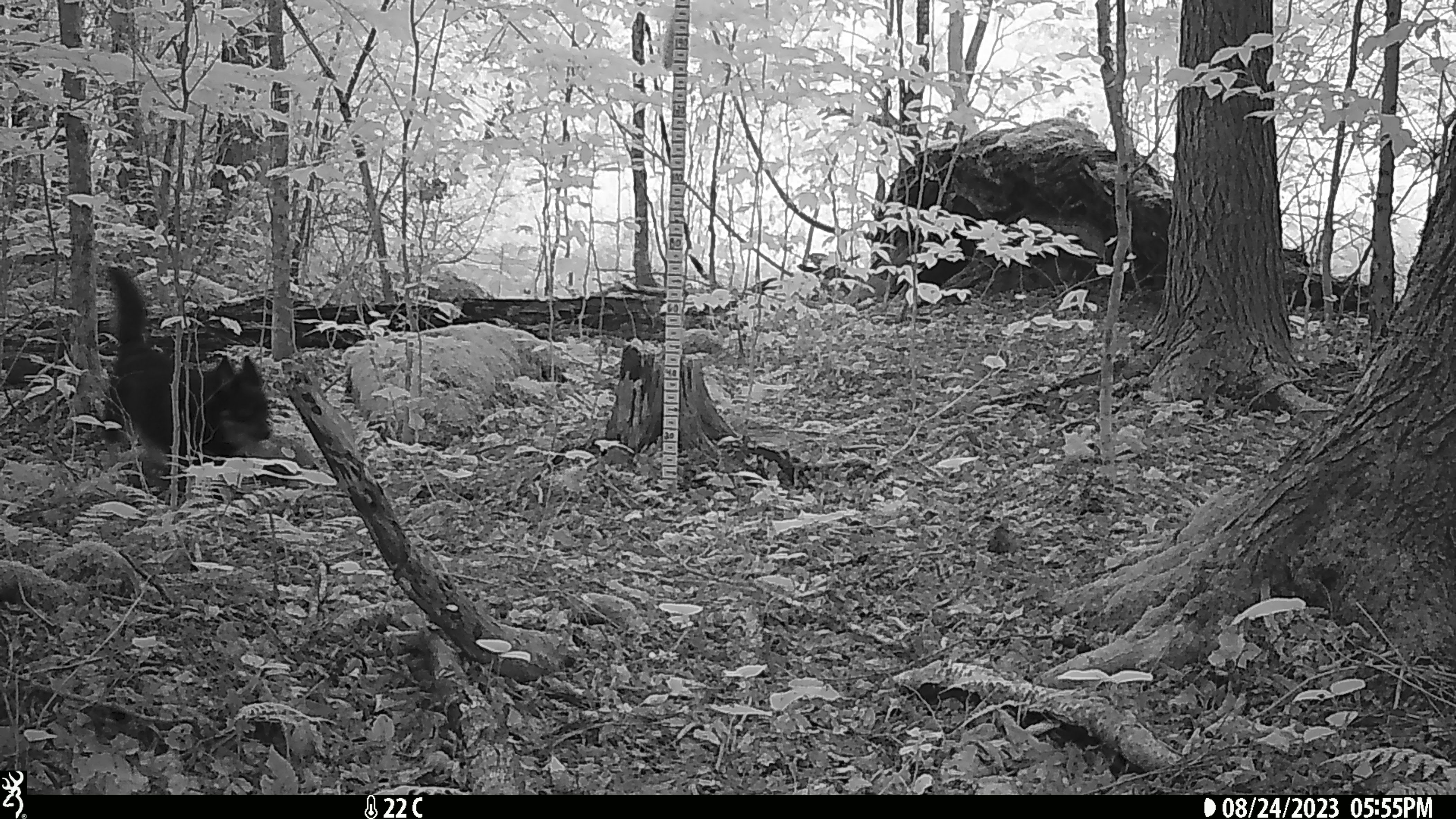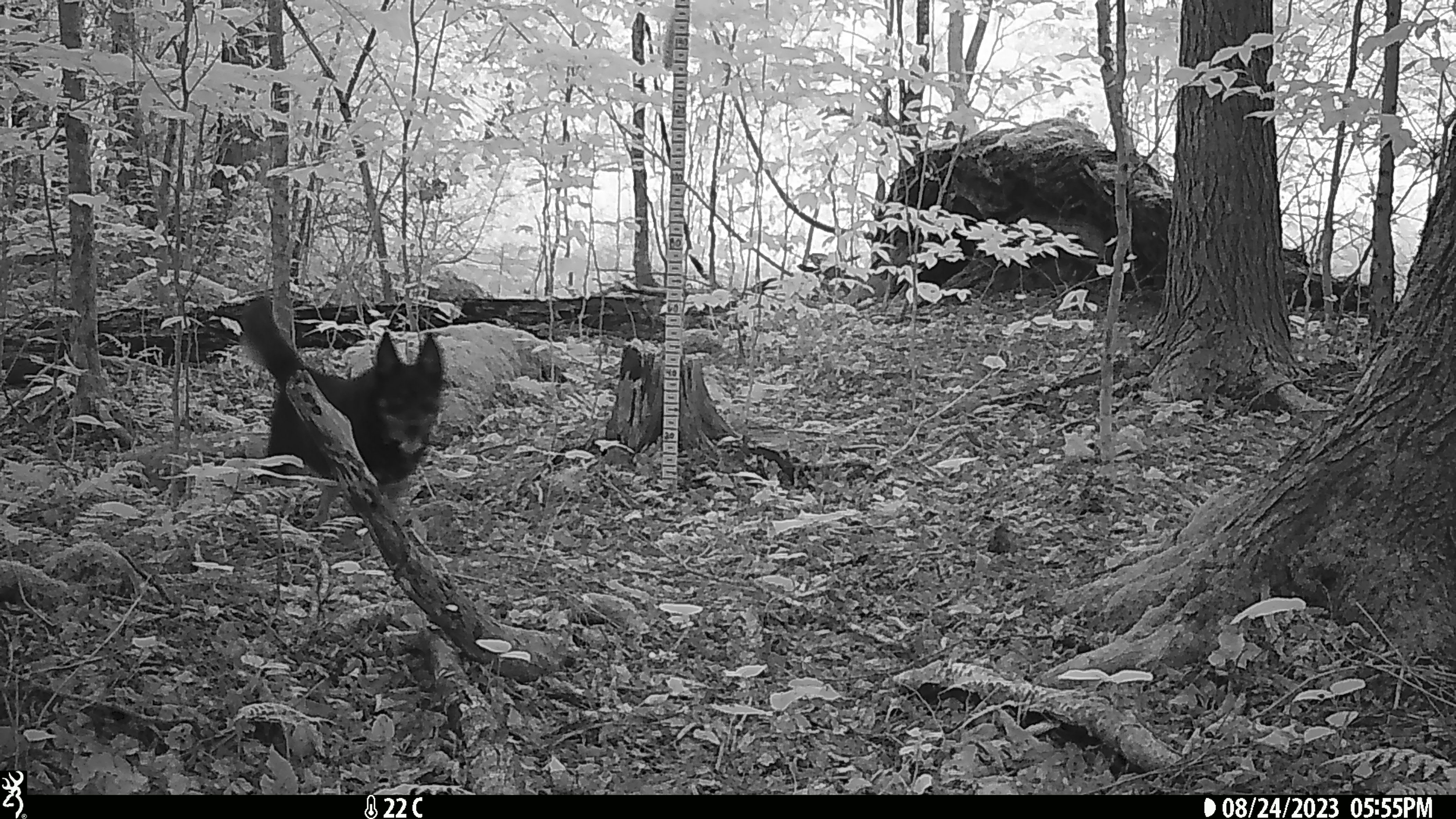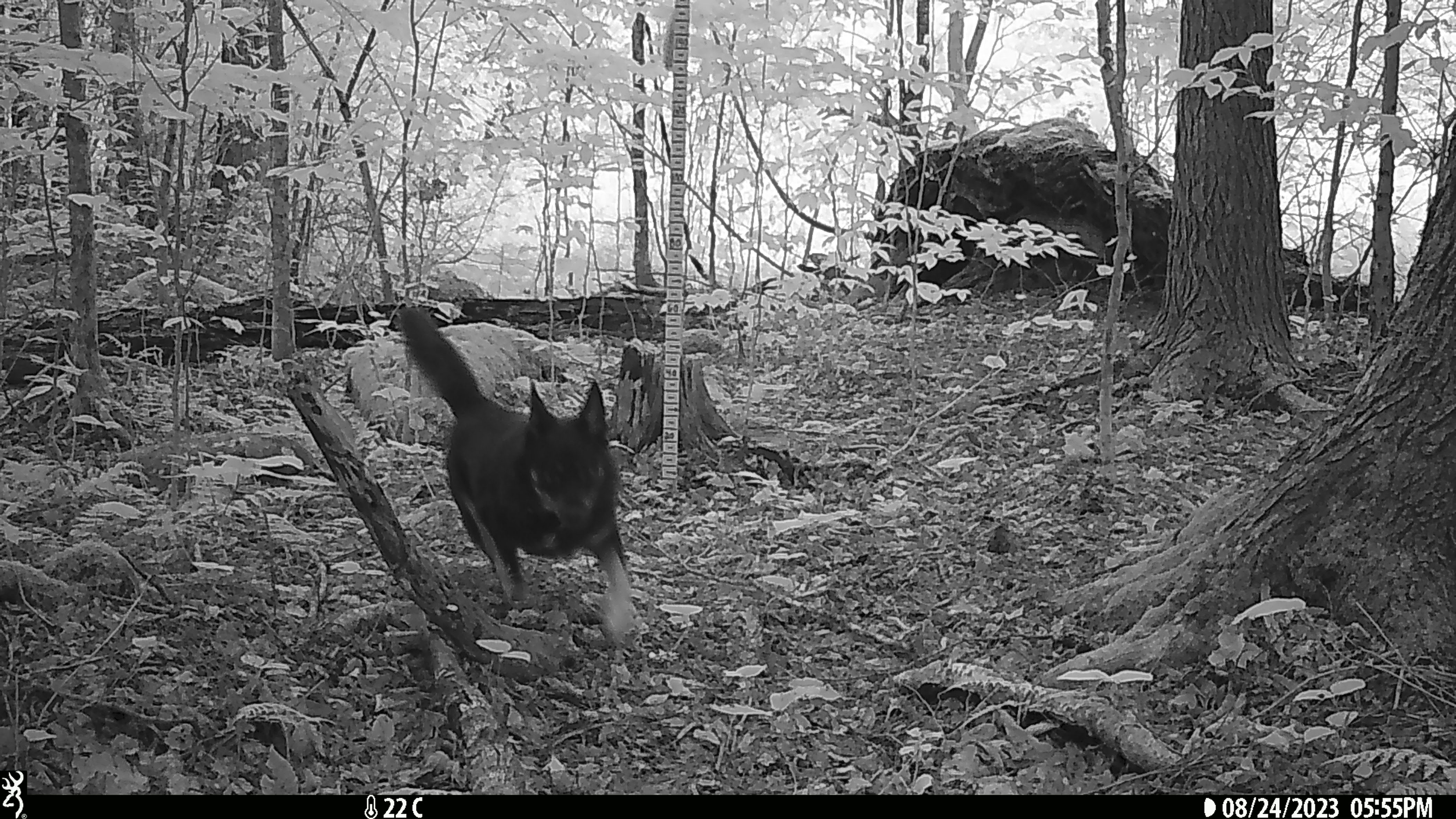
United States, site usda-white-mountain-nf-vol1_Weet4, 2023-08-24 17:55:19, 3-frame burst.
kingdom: Animalia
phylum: Chordata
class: Mammalia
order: Carnivora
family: Canidae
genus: Canis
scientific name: Canis familiaris familiaris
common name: domestic dog